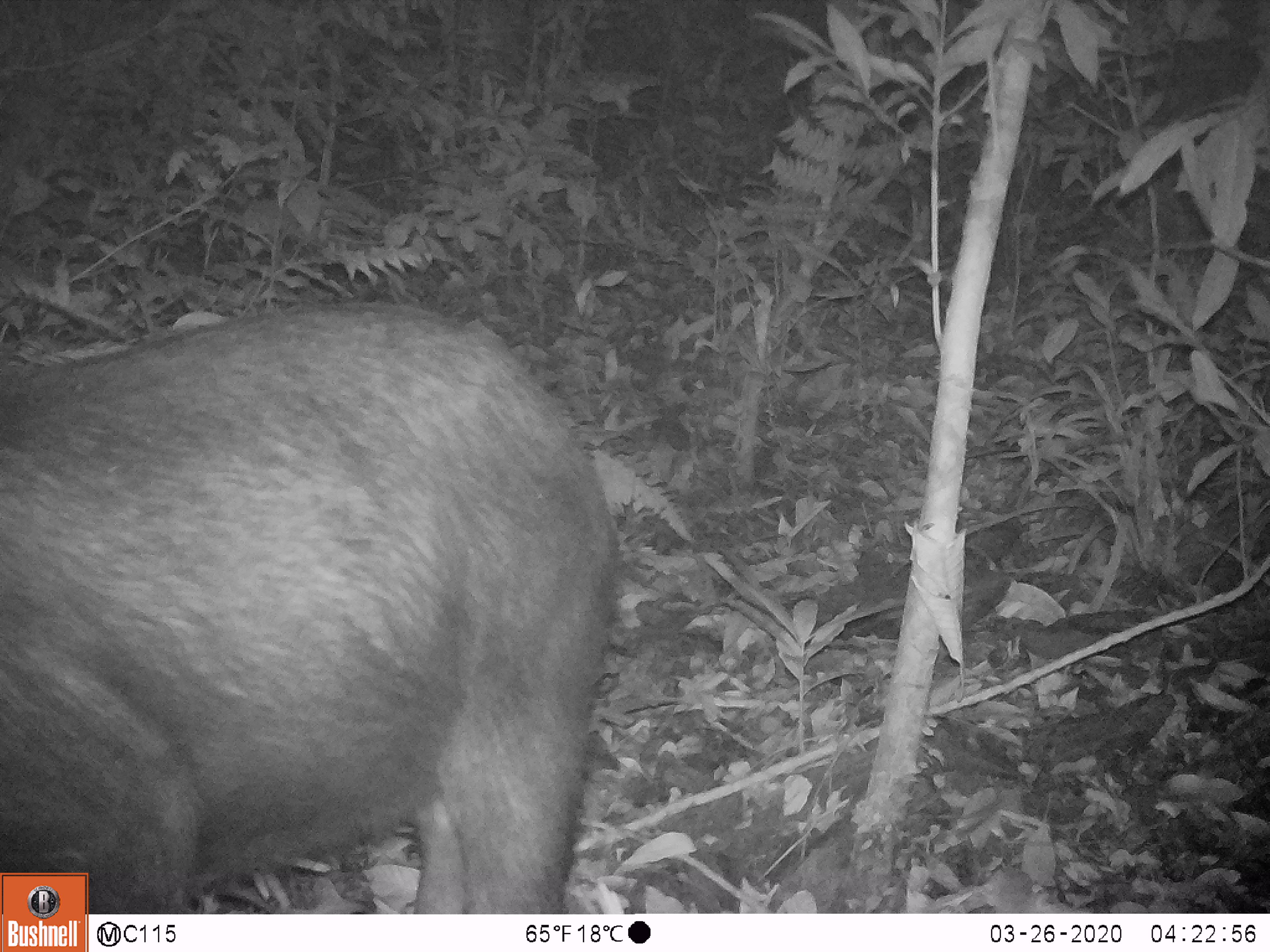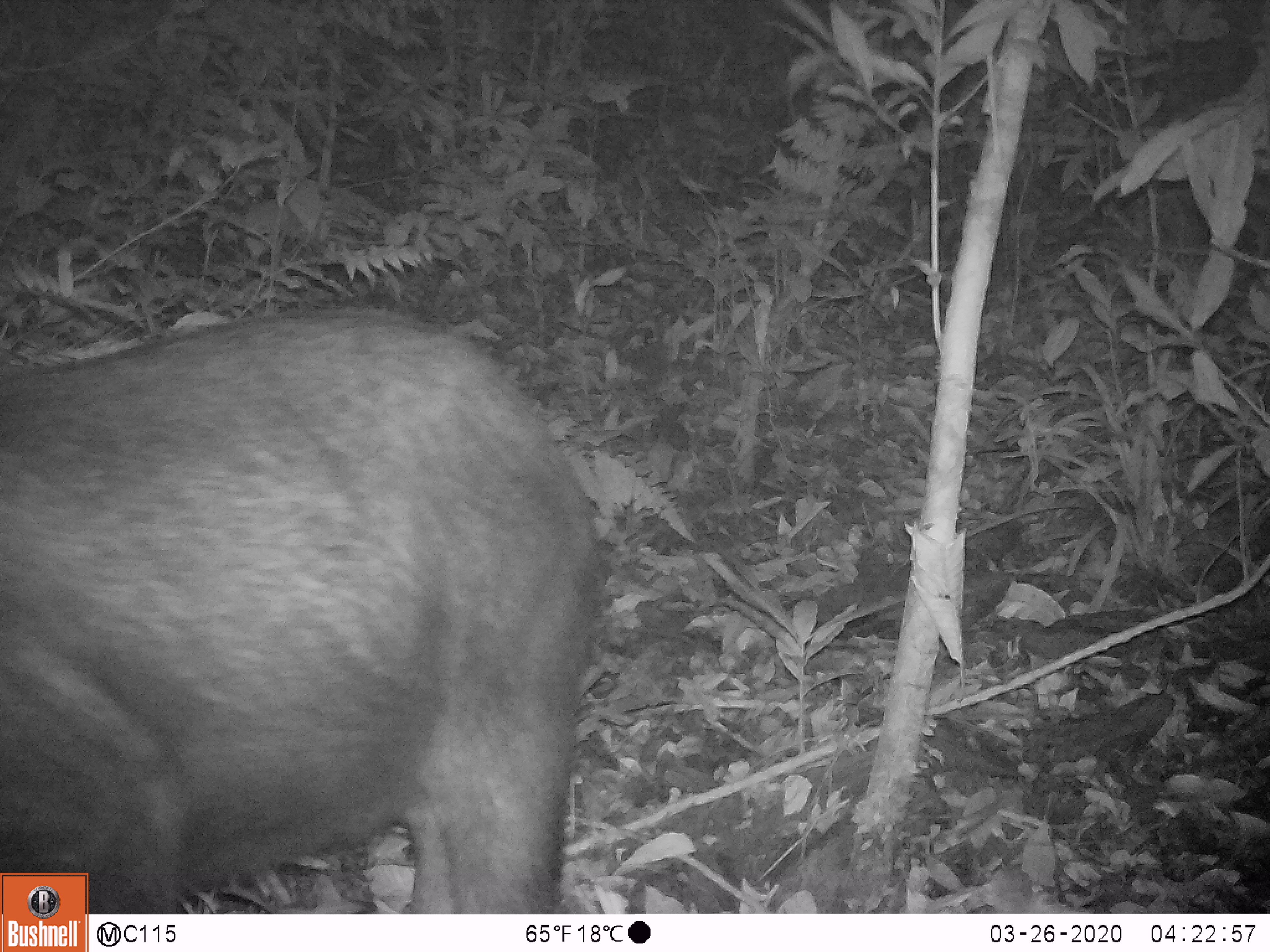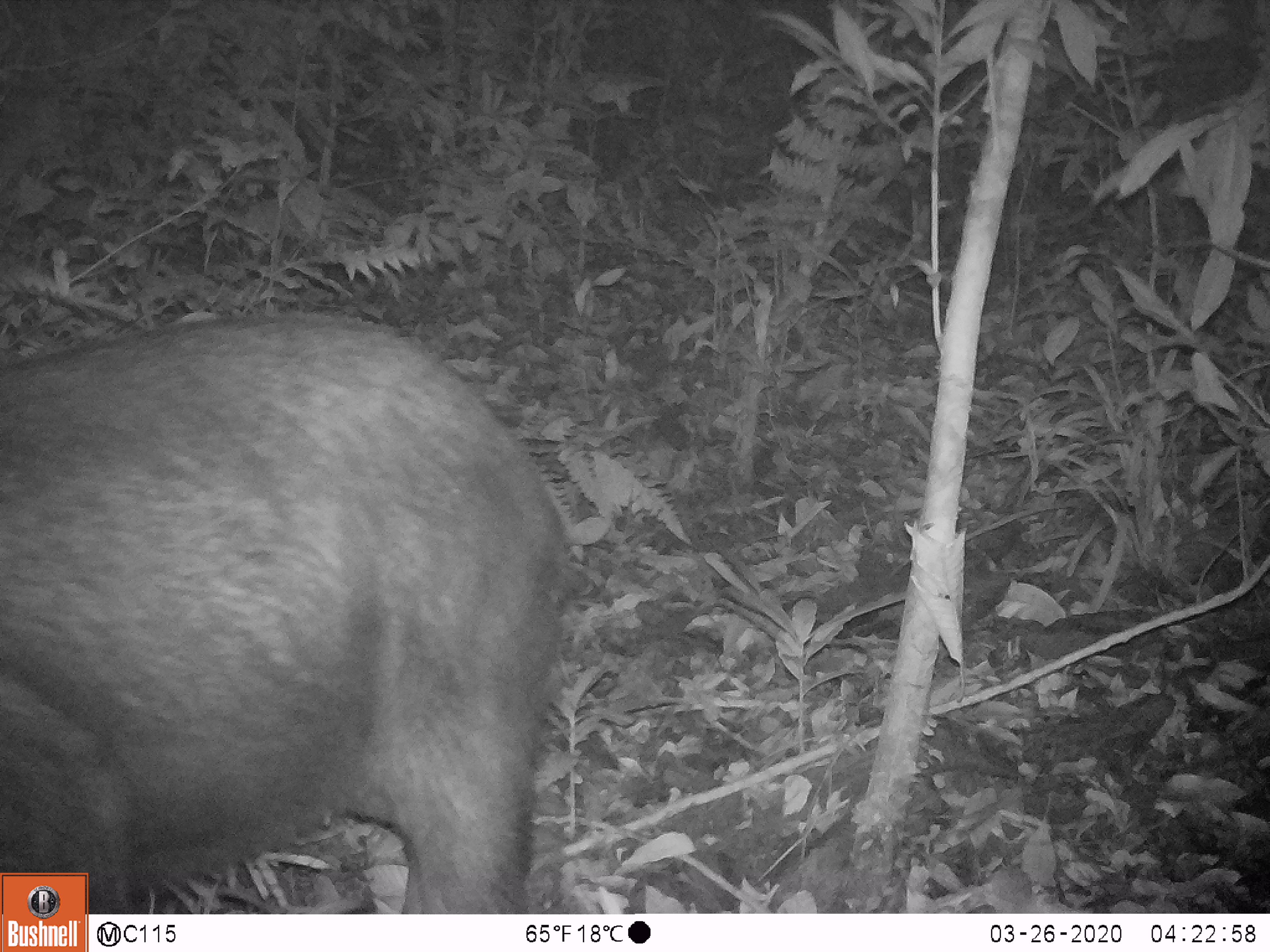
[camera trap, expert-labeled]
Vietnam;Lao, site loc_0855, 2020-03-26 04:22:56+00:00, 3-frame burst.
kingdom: Animalia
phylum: Chordata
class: Mammalia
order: Artiodactyla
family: Bovidae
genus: Capricornis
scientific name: Capricornis sumatraensis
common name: chinese serow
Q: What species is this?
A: Chinese serow (Capricornis sumatraensis).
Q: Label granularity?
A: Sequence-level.